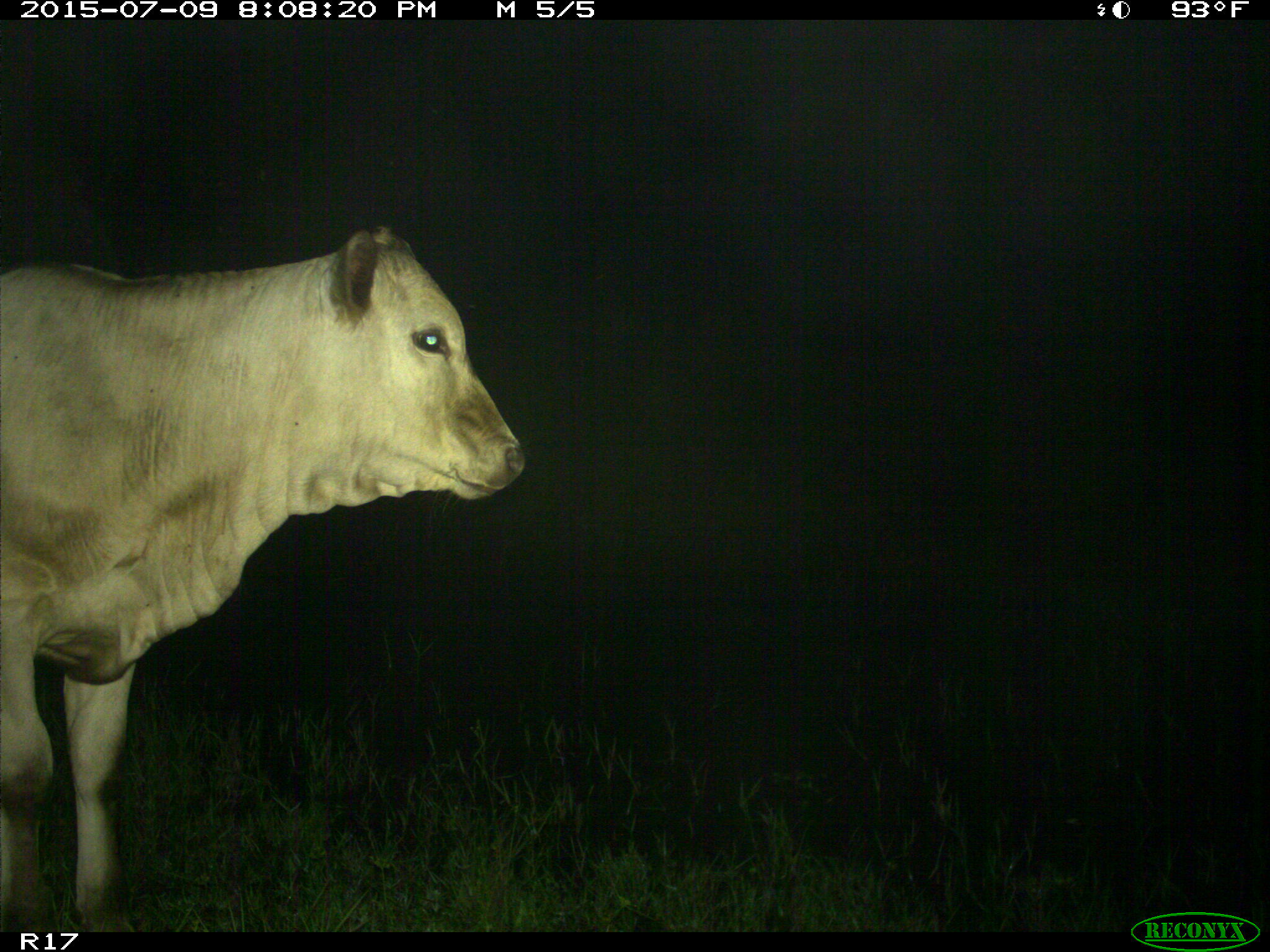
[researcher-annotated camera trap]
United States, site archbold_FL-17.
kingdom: Animalia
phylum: Chordata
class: Mammalia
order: Artiodactyla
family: Bovidae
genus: Bos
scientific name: Bos taurus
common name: domestic cow